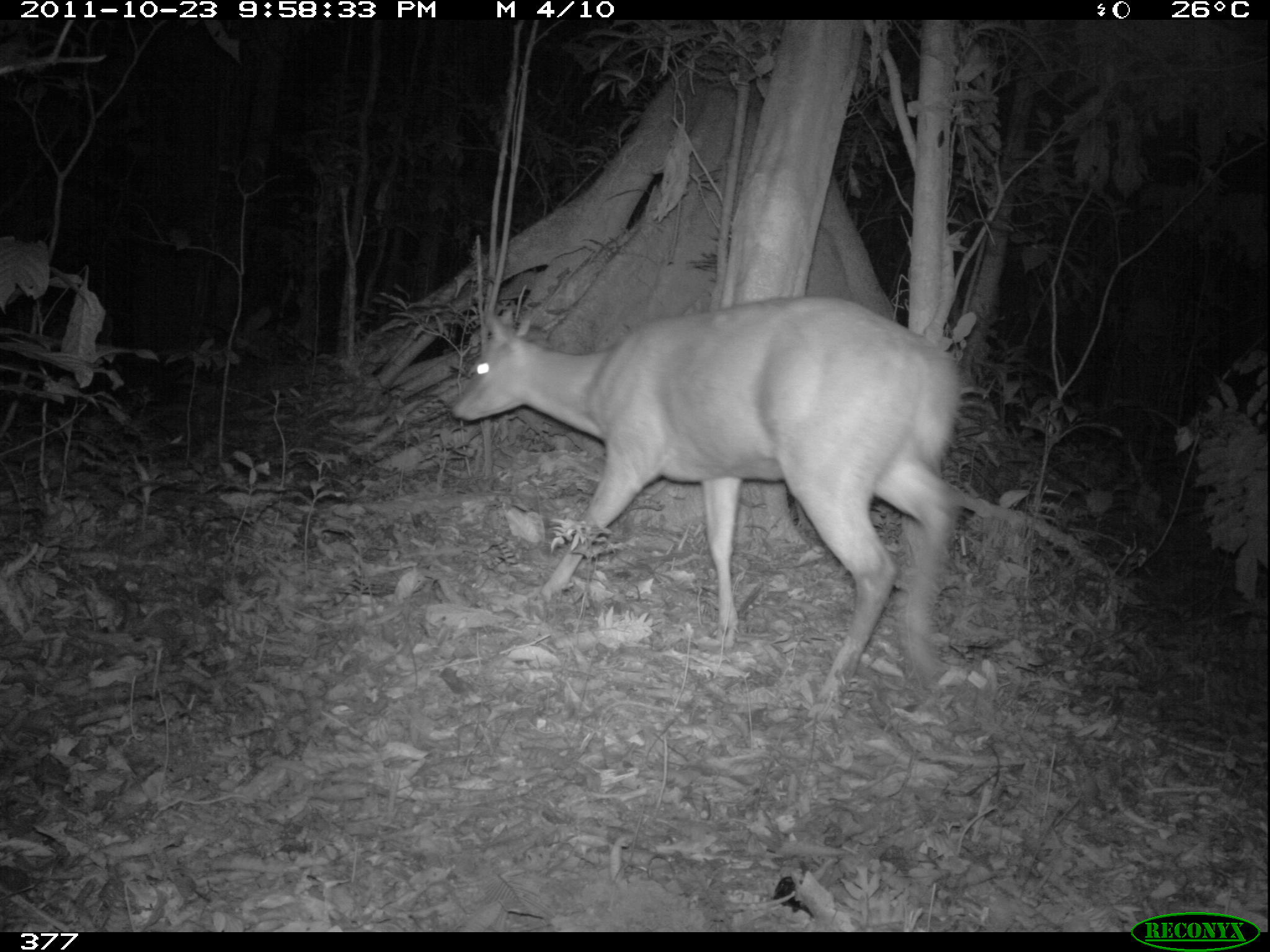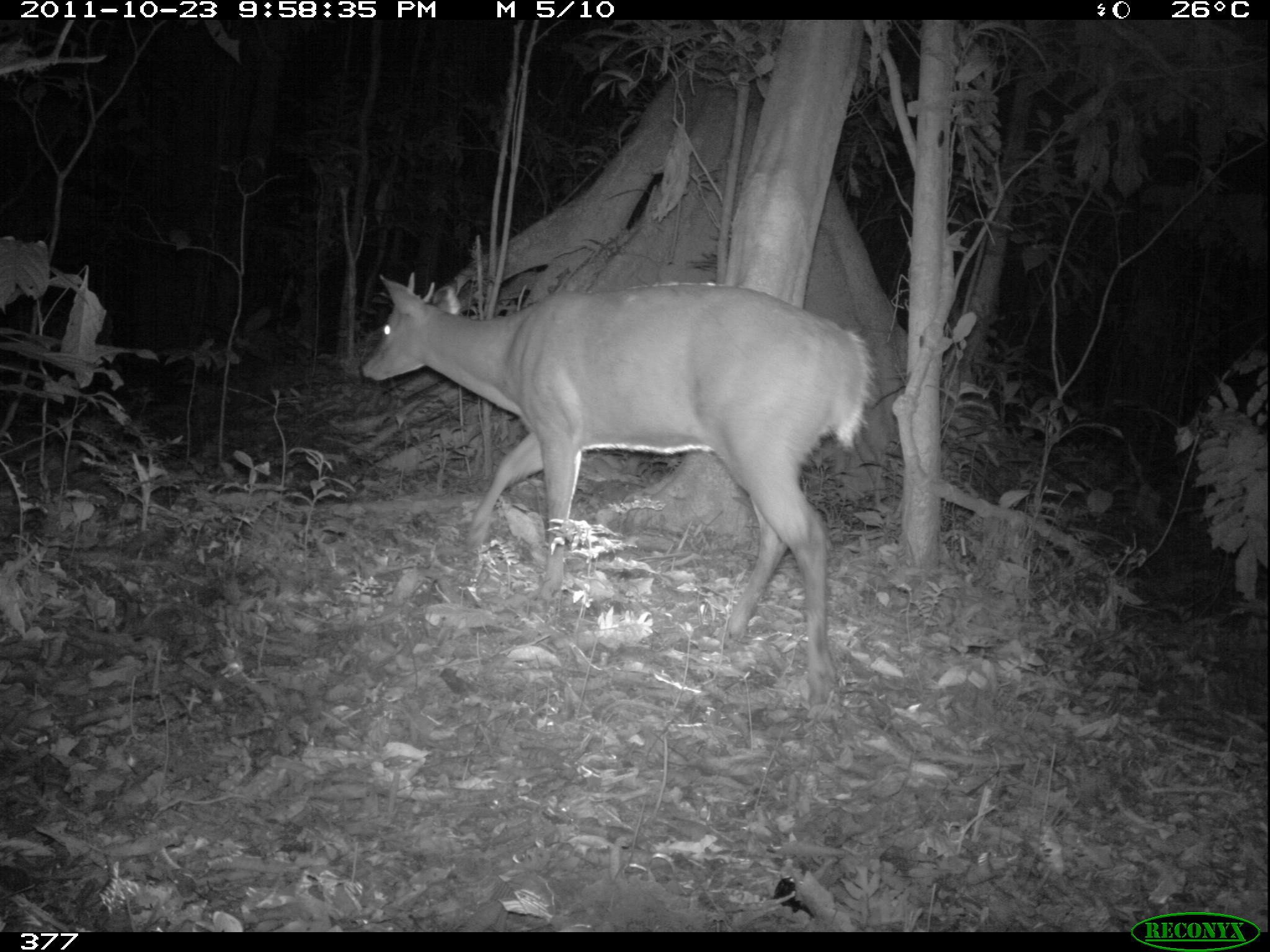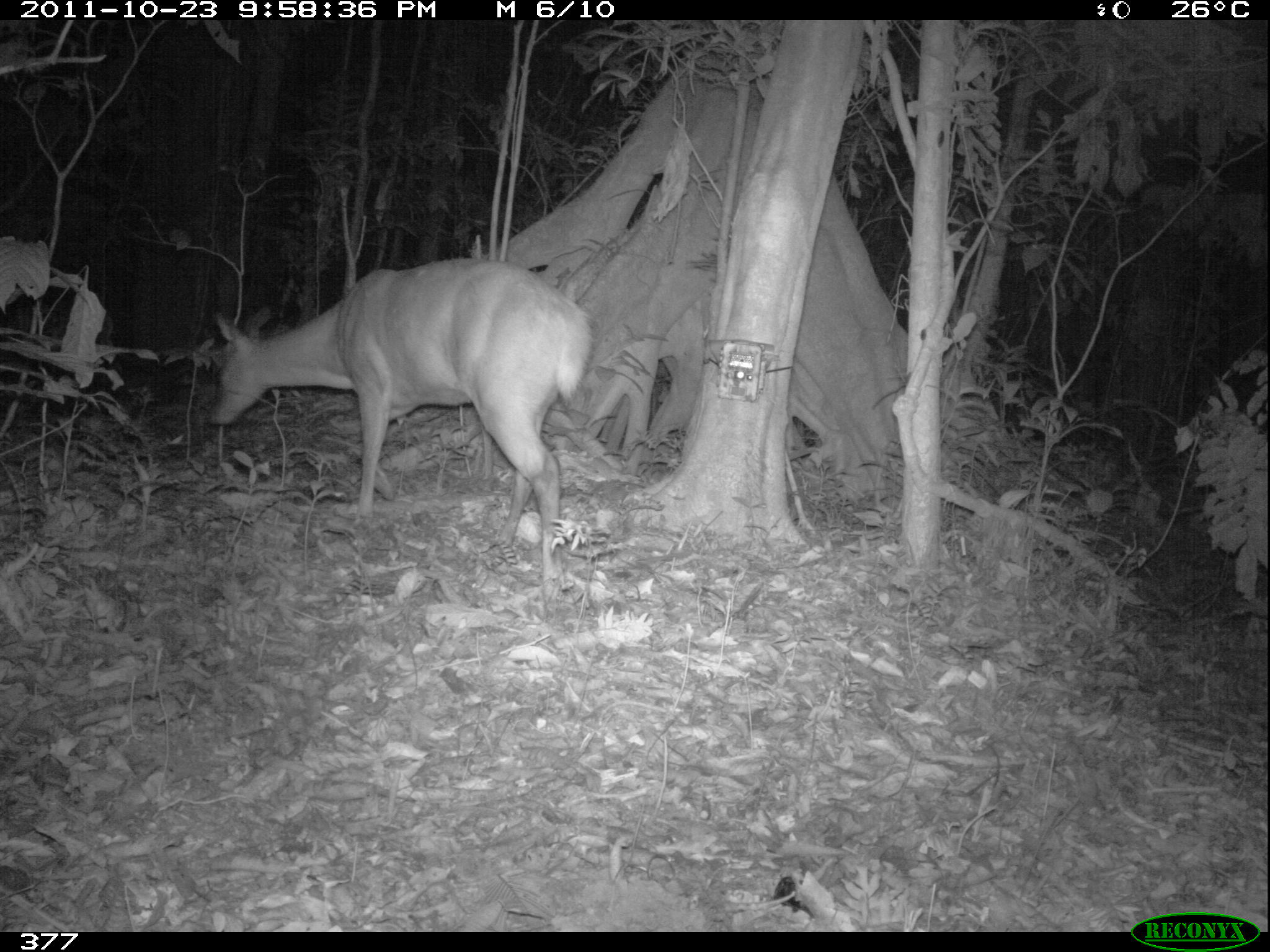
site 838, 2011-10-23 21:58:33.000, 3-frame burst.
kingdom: Animalia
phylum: Chordata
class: Mammalia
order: Artiodactyla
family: Cervidae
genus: Mazama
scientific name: Mazama americana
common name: red brocket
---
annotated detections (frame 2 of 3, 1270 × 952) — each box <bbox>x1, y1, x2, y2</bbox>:
mazama americana: <bbox>357, 270, 874, 709</bbox>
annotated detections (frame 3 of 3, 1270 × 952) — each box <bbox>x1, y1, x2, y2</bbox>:
mazama americana: <bbox>204, 255, 594, 602</bbox>